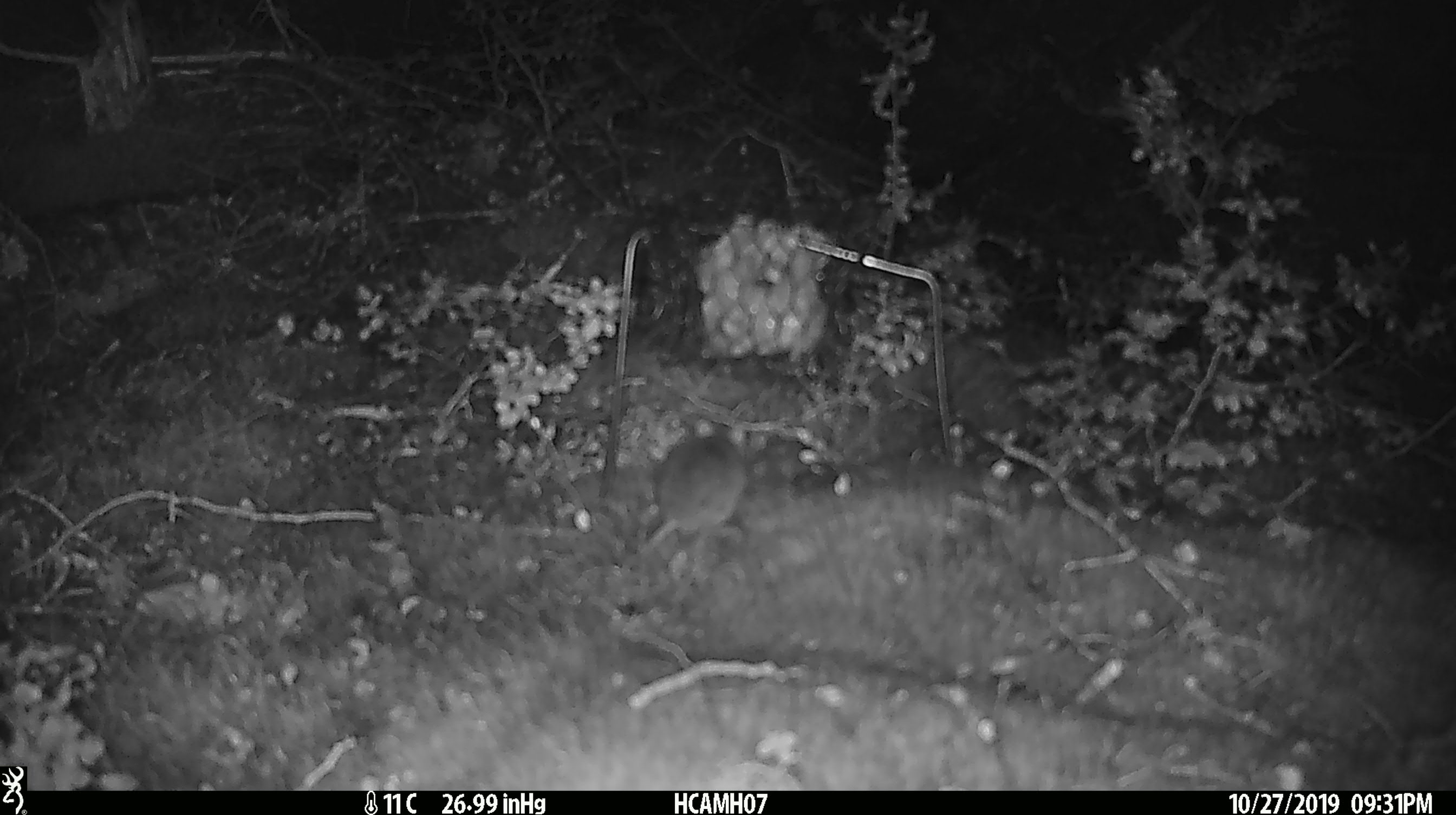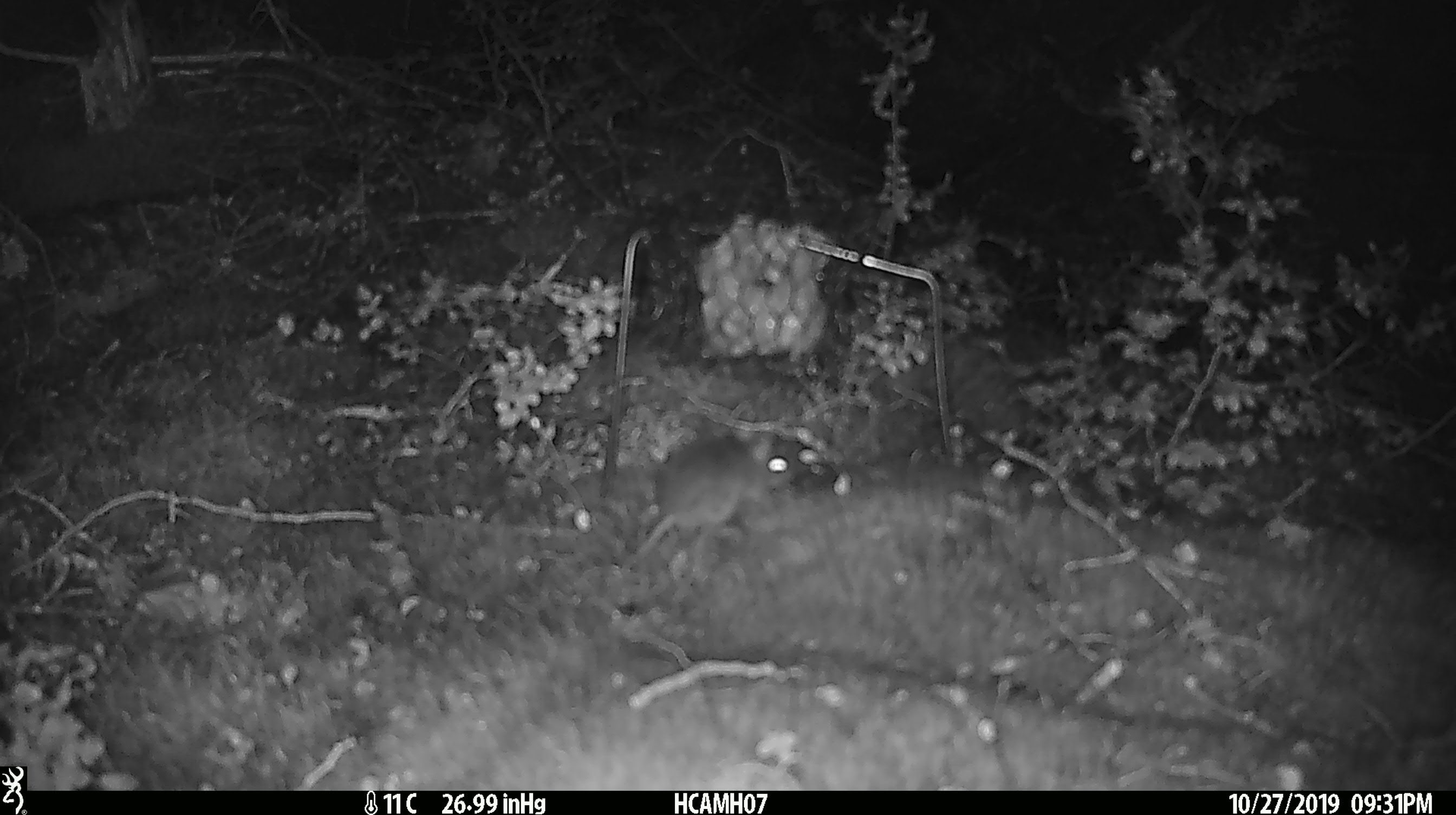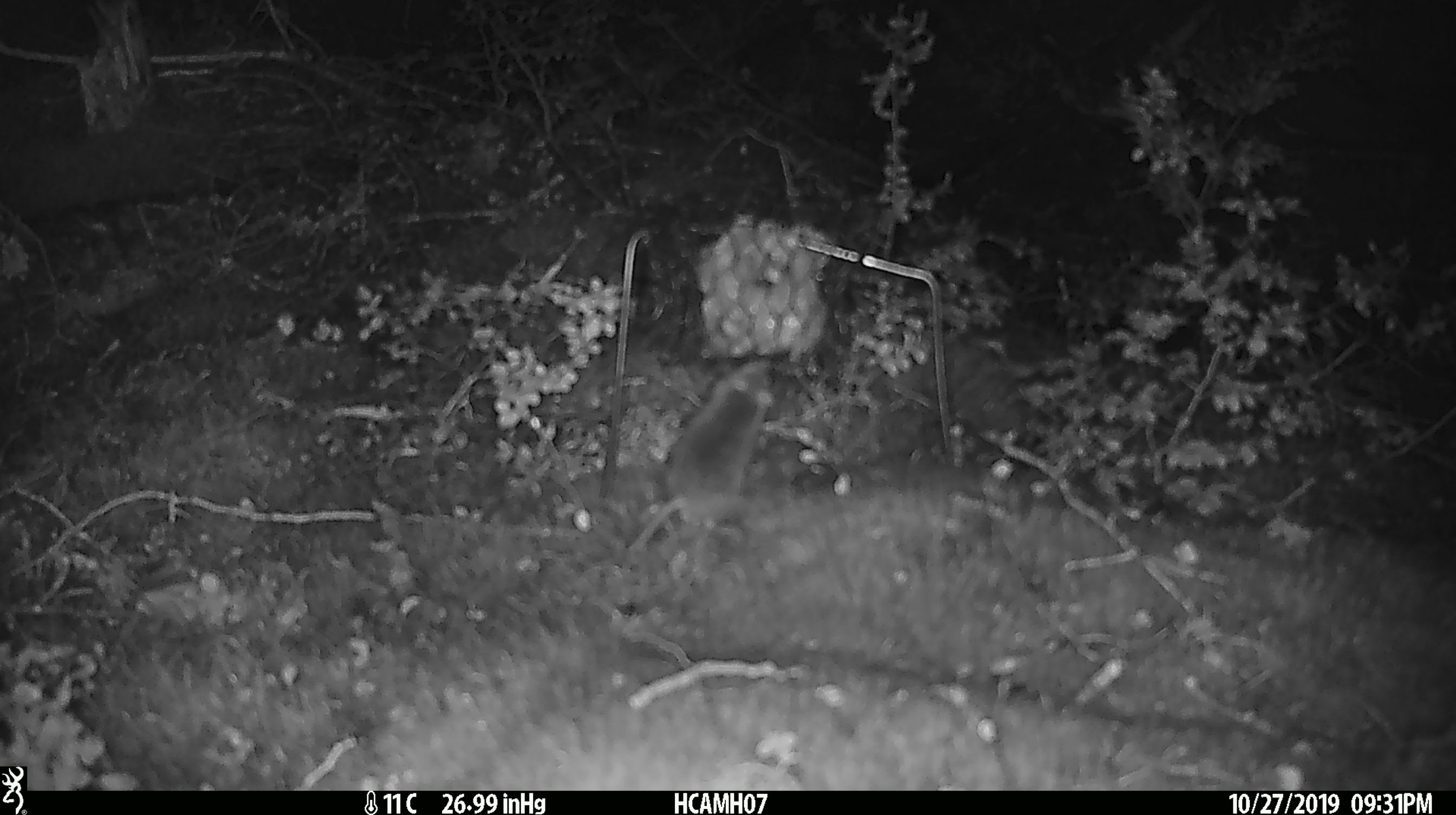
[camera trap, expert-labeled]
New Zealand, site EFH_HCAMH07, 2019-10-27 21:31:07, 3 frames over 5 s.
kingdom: Animalia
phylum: Chordata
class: Mammalia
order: Rodentia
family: Muridae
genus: Mus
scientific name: Mus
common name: mouse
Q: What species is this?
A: Mouse (Mus).